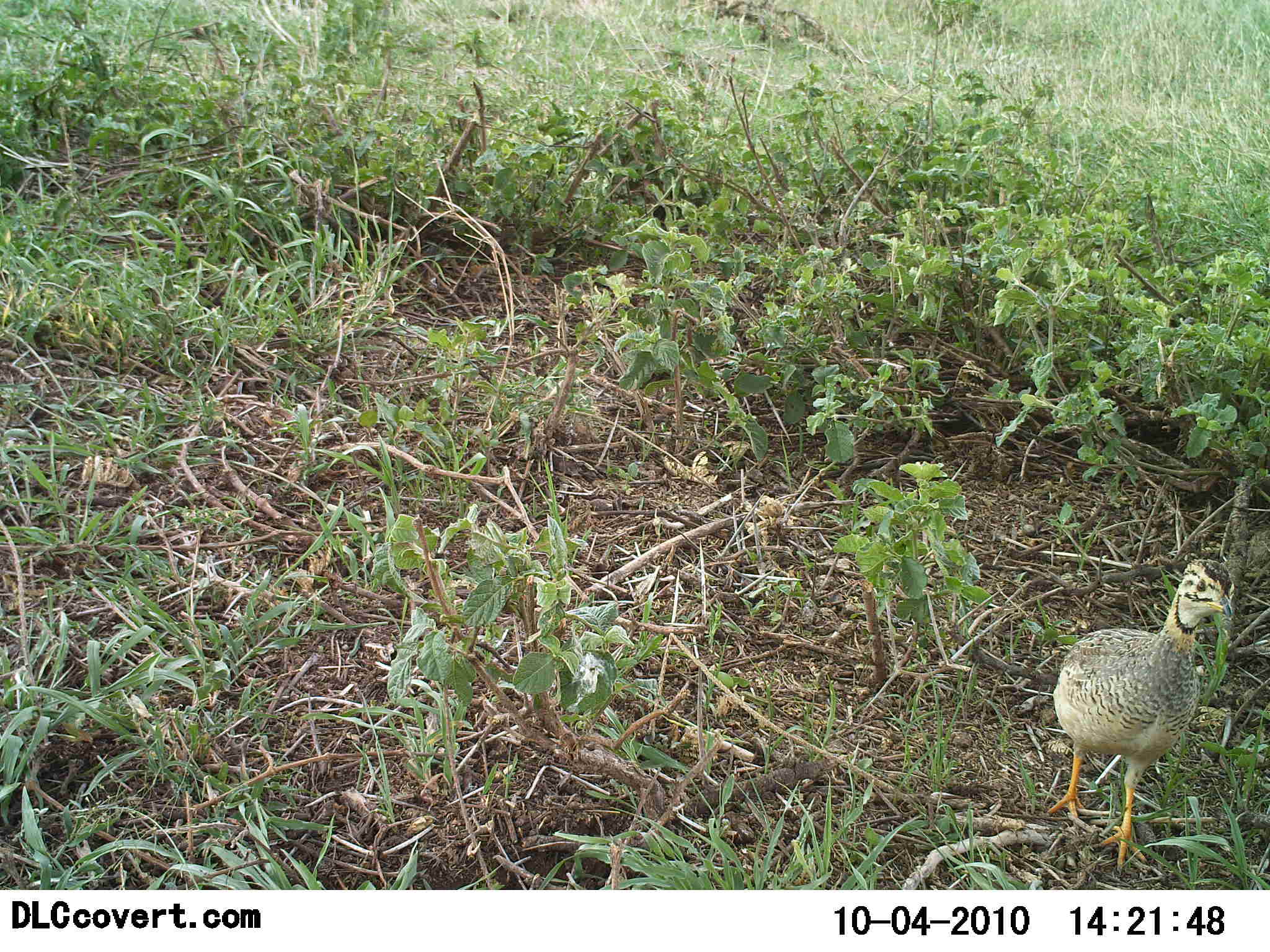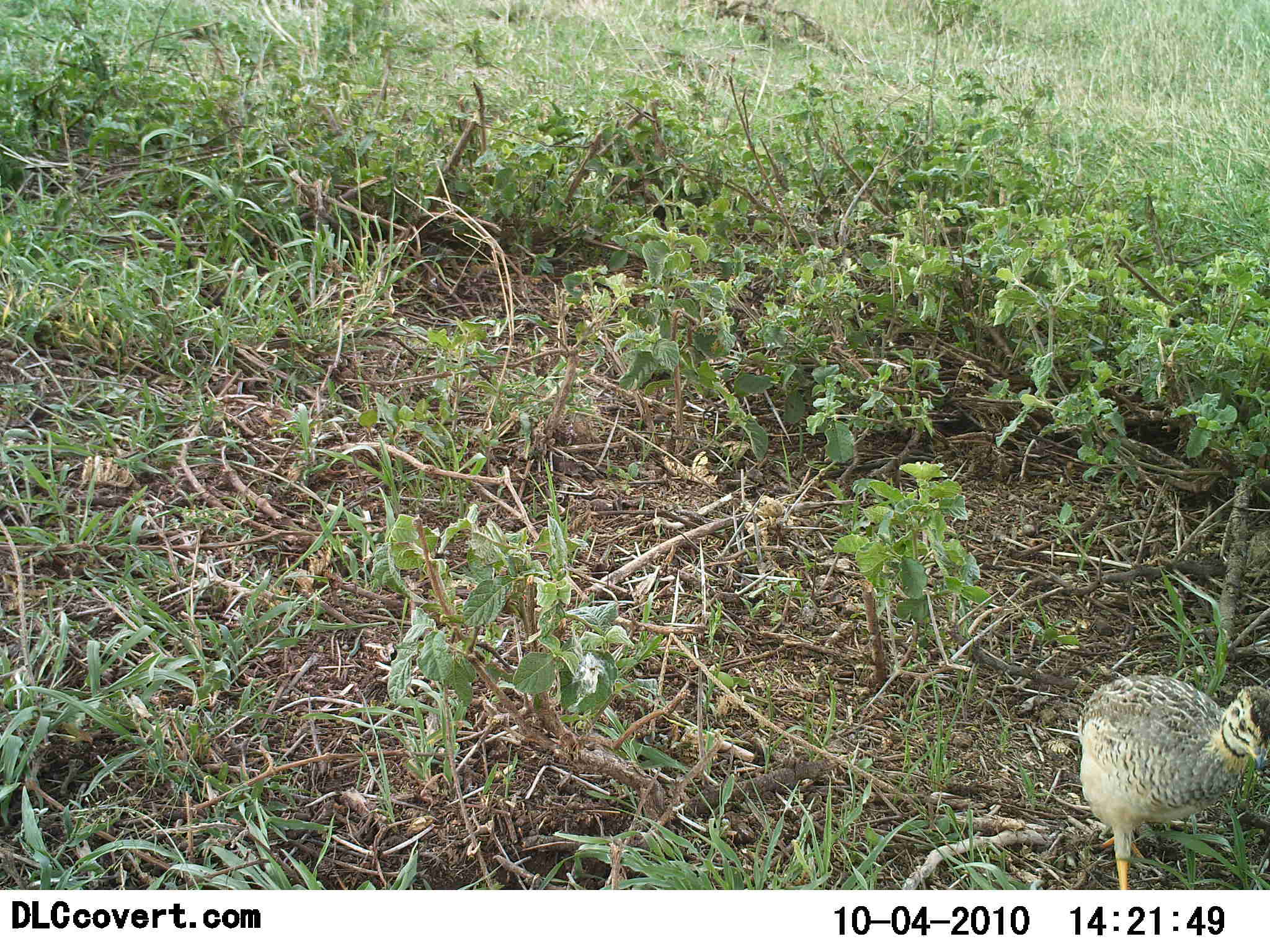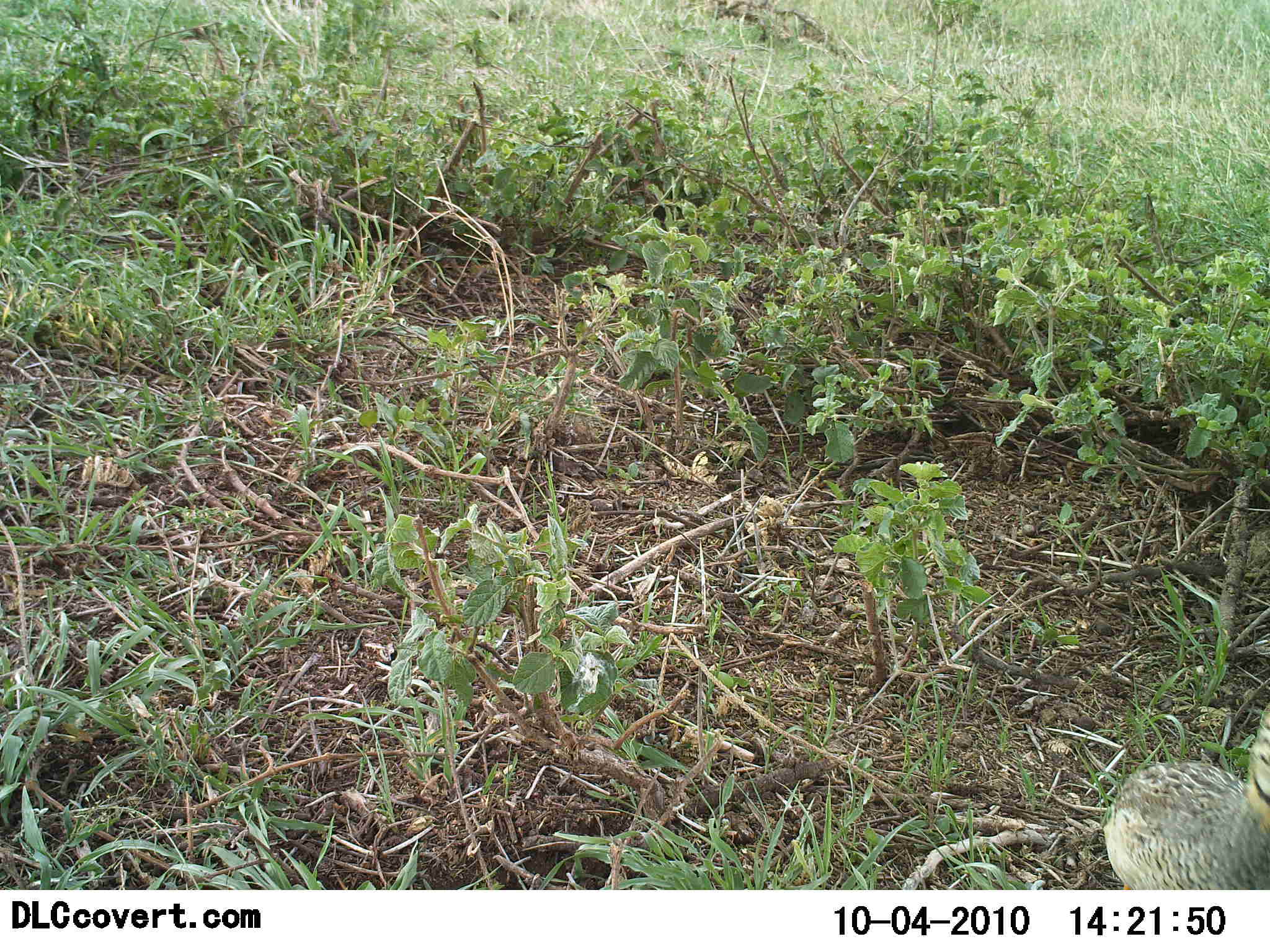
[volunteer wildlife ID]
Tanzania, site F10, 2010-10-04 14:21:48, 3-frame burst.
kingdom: Animalia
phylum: Chordata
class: Aves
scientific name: Aves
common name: bird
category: otherbird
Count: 1.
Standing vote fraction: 0%.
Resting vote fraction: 0%.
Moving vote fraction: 100%.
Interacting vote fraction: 0%.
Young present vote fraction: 0%.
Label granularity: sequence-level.